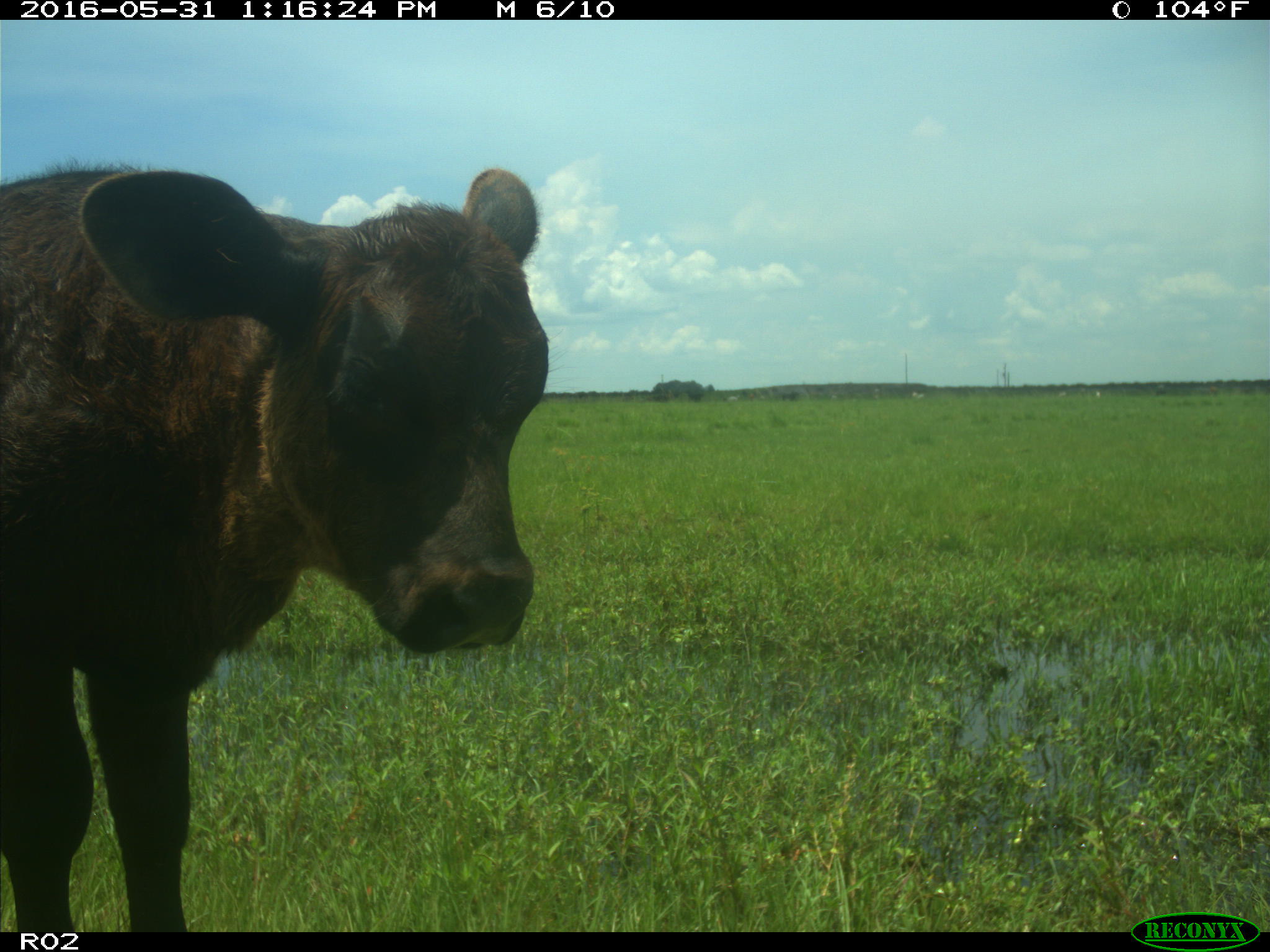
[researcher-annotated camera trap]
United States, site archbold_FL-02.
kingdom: Animalia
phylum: Chordata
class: Mammalia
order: Artiodactyla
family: Bovidae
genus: Bos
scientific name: Bos taurus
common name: domestic cow